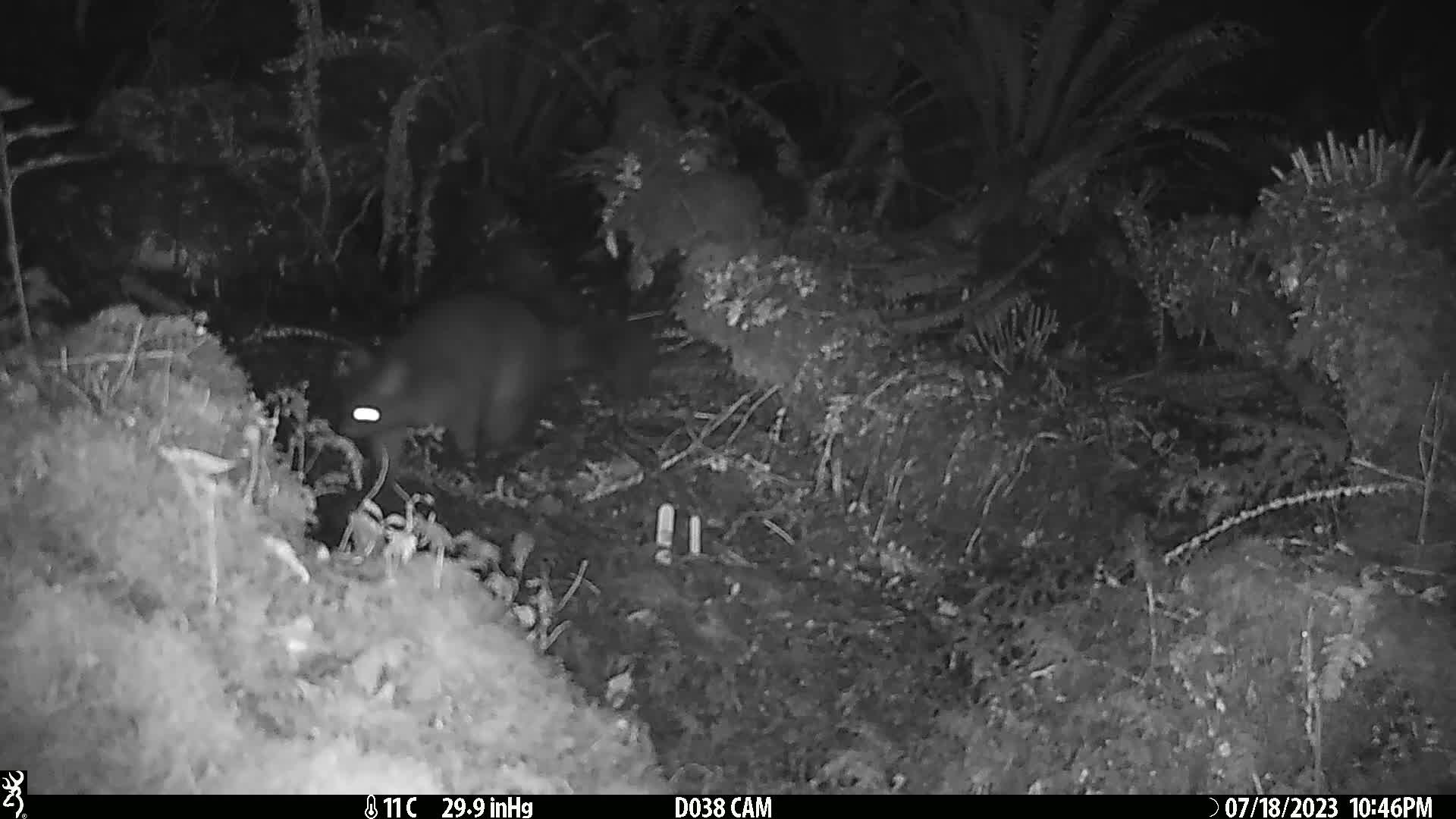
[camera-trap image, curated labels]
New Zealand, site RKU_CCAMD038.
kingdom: Animalia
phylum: Chordata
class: Mammalia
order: Diprotodontia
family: Phalangeridae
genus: Trichosurus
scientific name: Trichosurus vulpecula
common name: common brushtail possum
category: possum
Possum (common brushtail possum) (Trichosurus vulpecula).